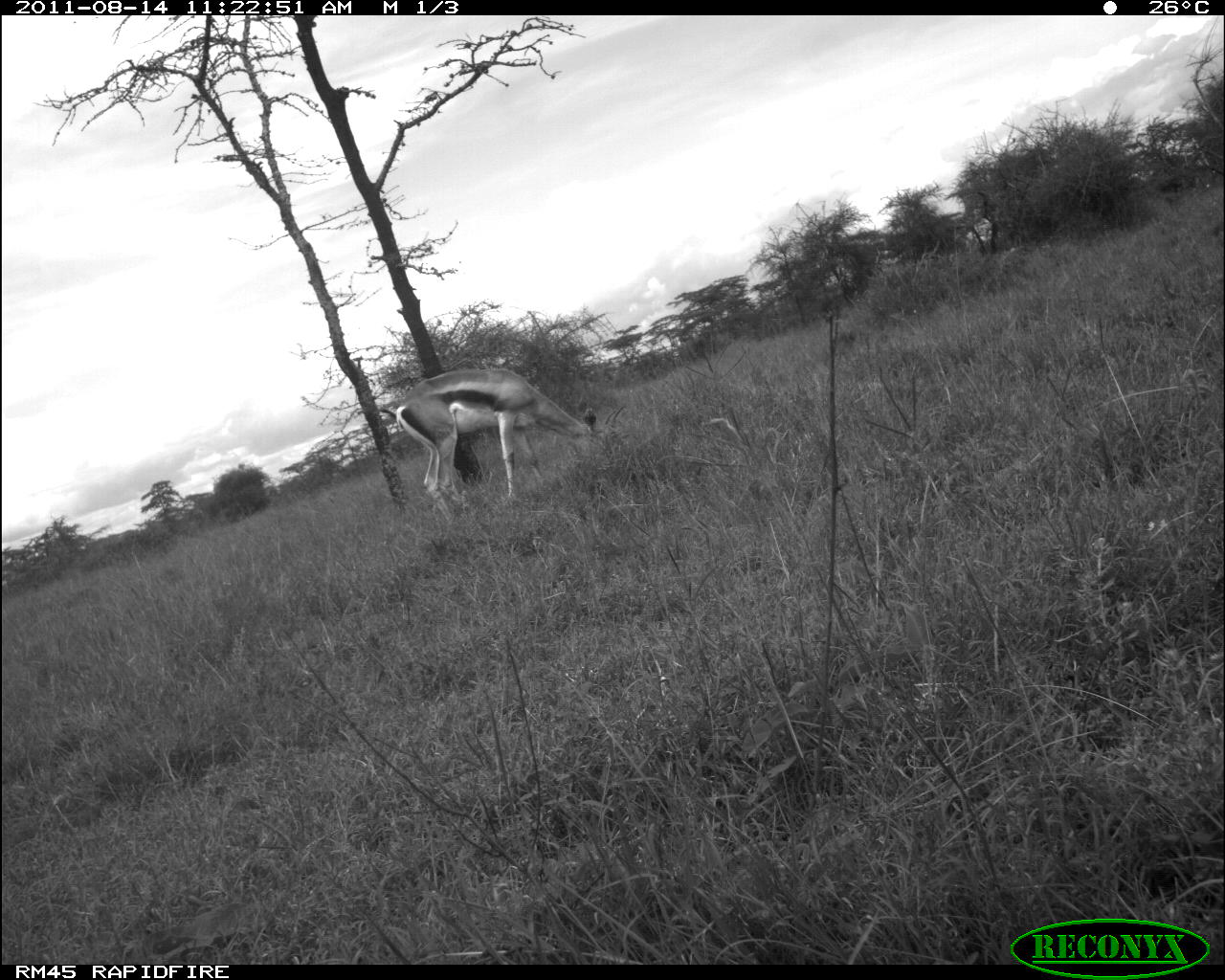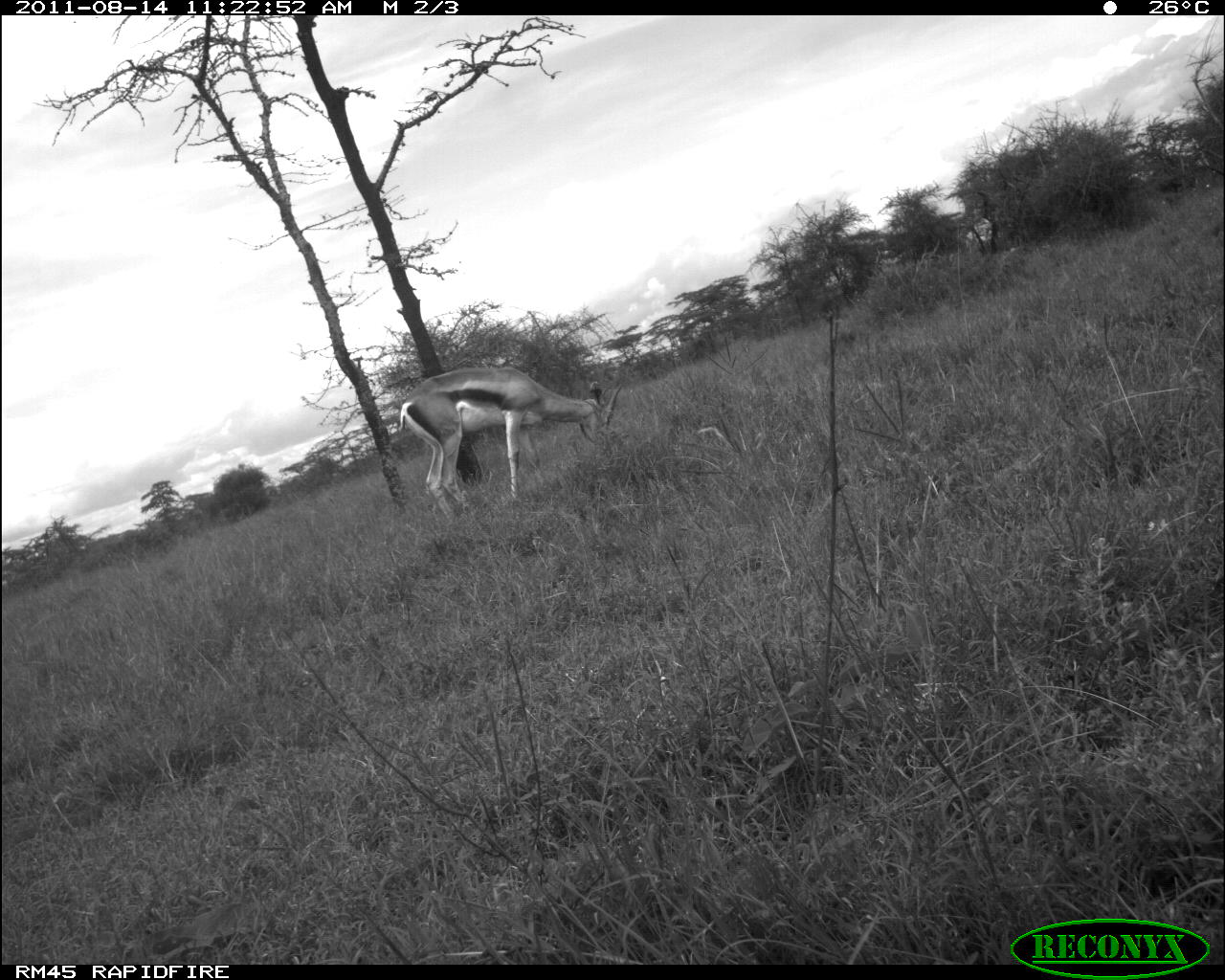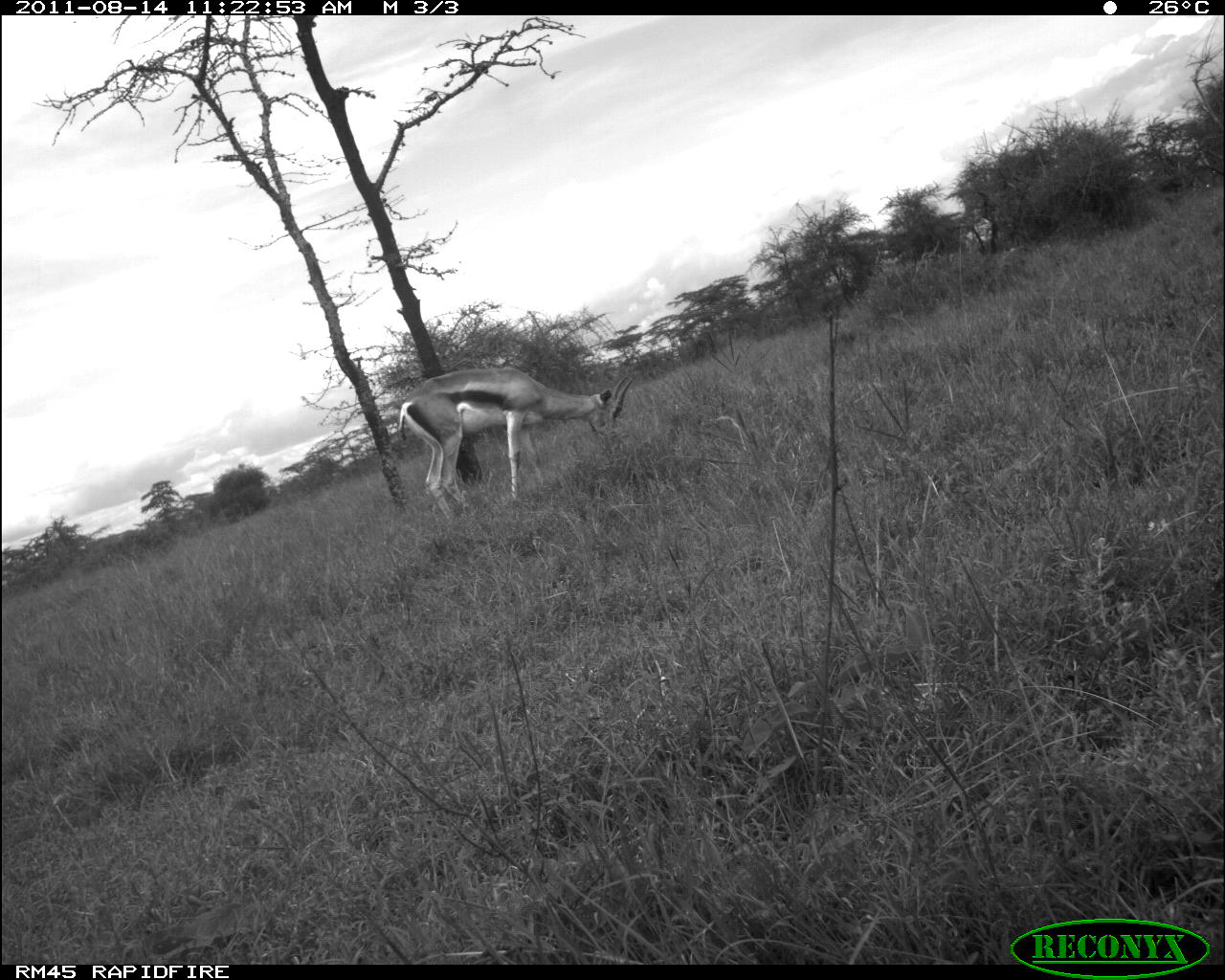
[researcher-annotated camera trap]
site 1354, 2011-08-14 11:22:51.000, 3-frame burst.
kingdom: Animalia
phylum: Chordata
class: Mammalia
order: Artiodactyla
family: Bovidae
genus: Nanger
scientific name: Nanger granti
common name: grant's gazelle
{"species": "Nanger granti (grant's gazelle)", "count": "1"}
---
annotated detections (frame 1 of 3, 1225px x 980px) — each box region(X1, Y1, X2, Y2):
nanger granti: region(377, 365, 602, 522)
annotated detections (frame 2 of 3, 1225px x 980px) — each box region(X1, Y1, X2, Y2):
nanger granti: region(394, 363, 623, 523)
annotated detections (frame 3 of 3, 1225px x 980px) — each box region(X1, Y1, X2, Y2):
nanger granti: region(396, 365, 638, 519)